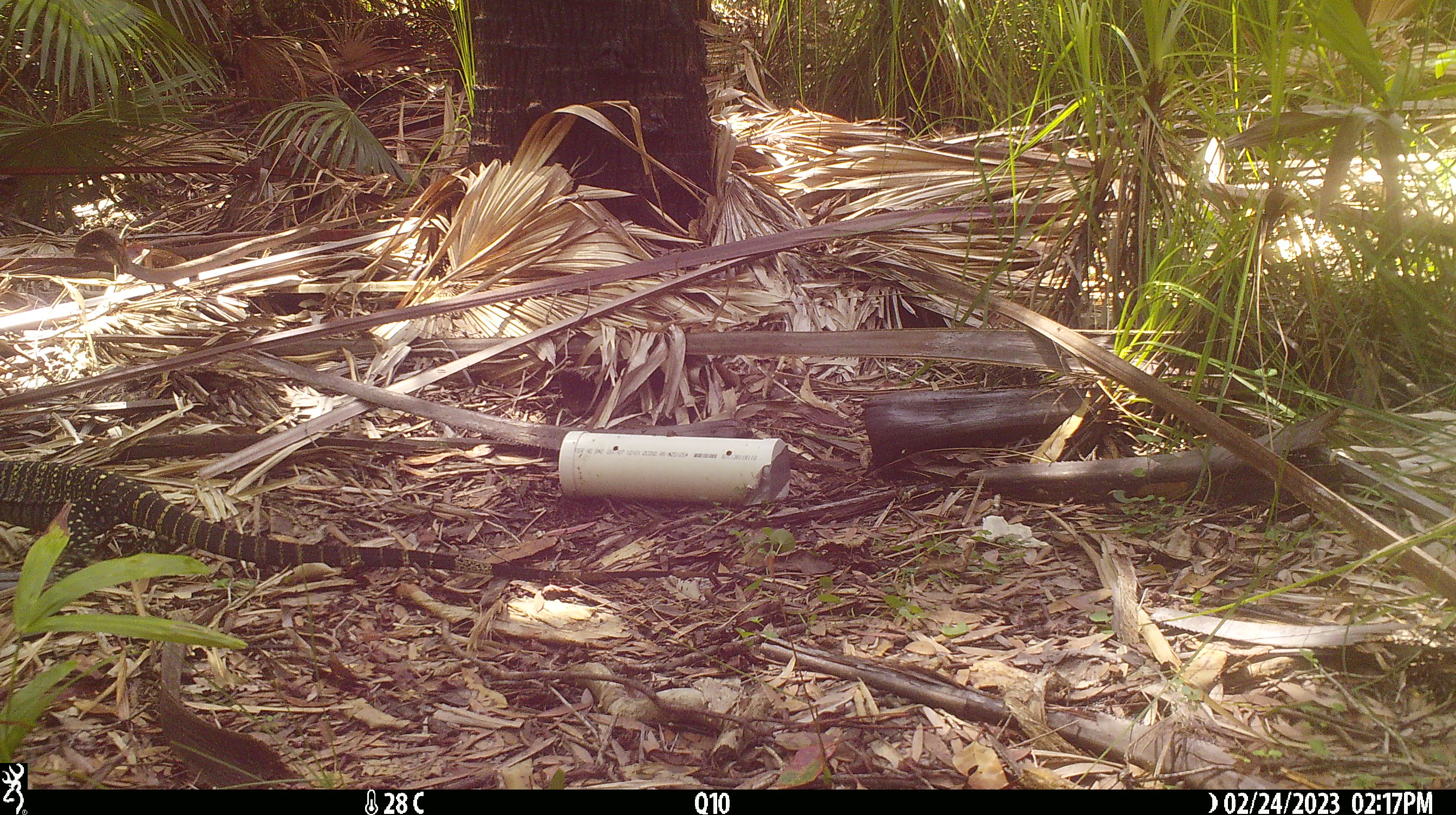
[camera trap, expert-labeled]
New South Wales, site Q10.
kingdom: Animalia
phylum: Chordata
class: Reptilia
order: Squamata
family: Varanidae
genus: Varanus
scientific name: Varanus varius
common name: lace monitor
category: goanna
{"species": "goanna (lace monitor) (Varanus varius)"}